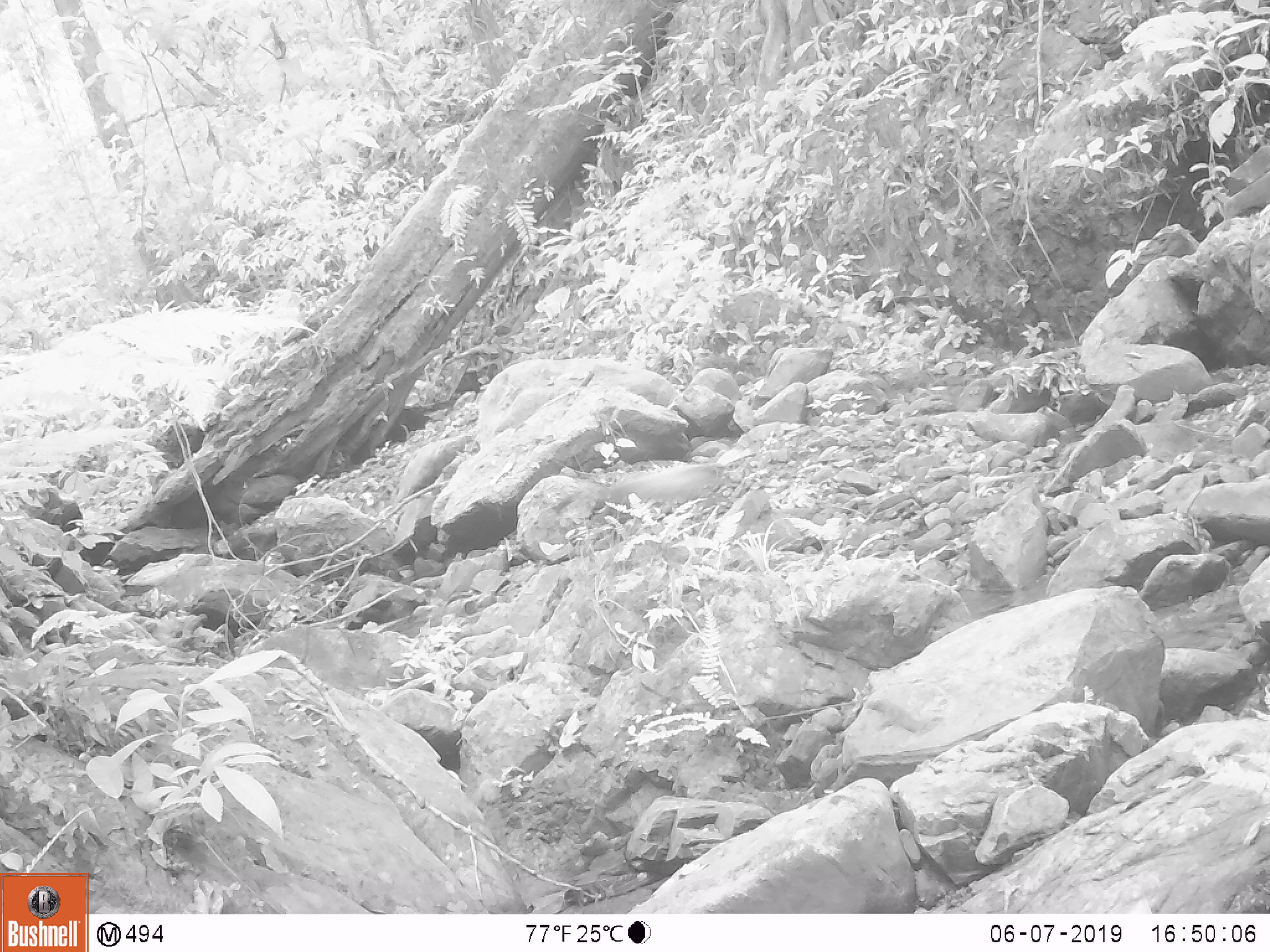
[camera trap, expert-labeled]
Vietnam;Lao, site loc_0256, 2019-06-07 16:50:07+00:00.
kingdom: Animalia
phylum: Chordata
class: Mammalia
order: Rodentia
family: Muridae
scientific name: Muridae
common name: old-world mice and rats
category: unidentified murid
Unidentified murid (old-world mice and rats) (Muridae). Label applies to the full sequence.